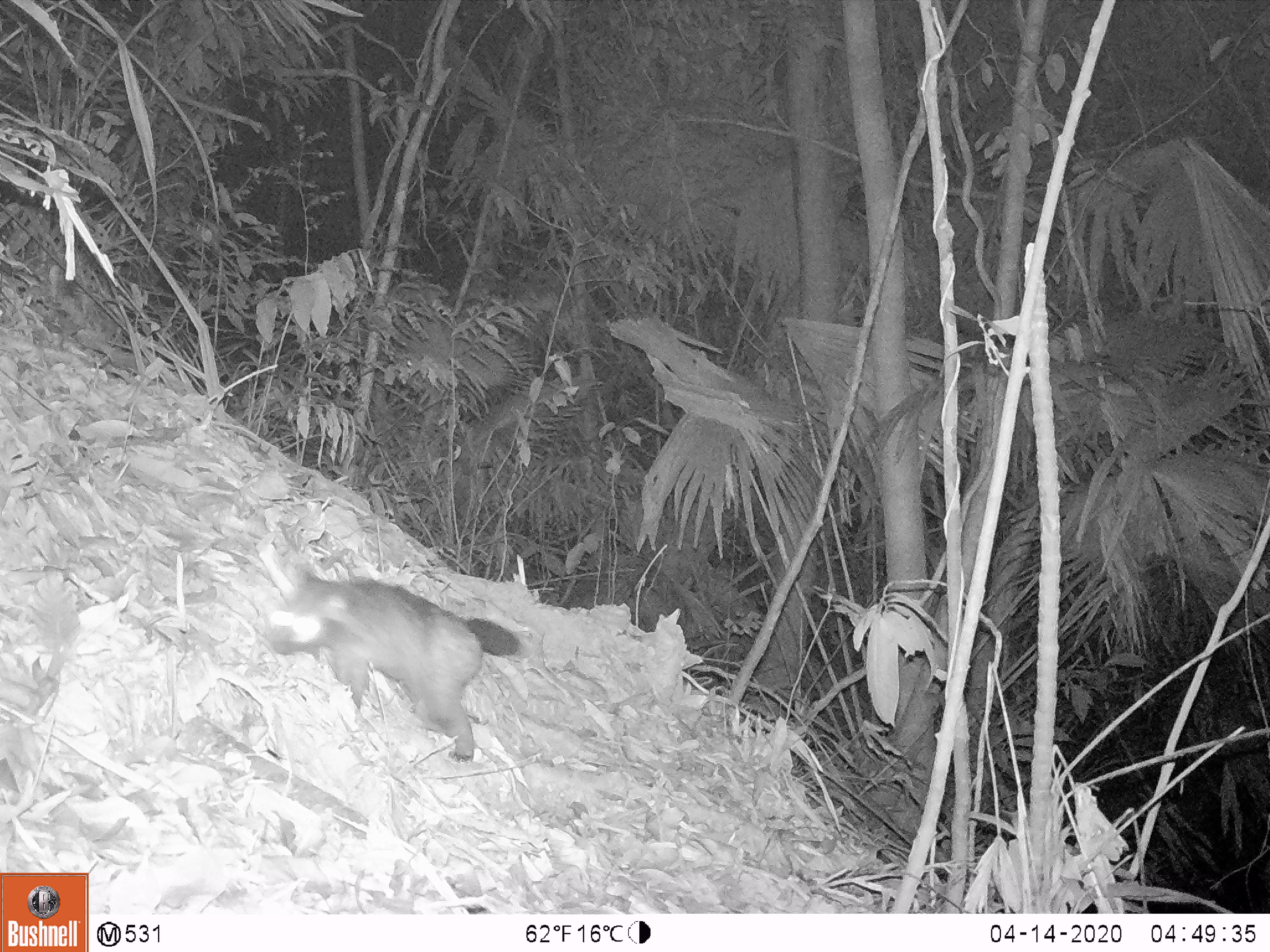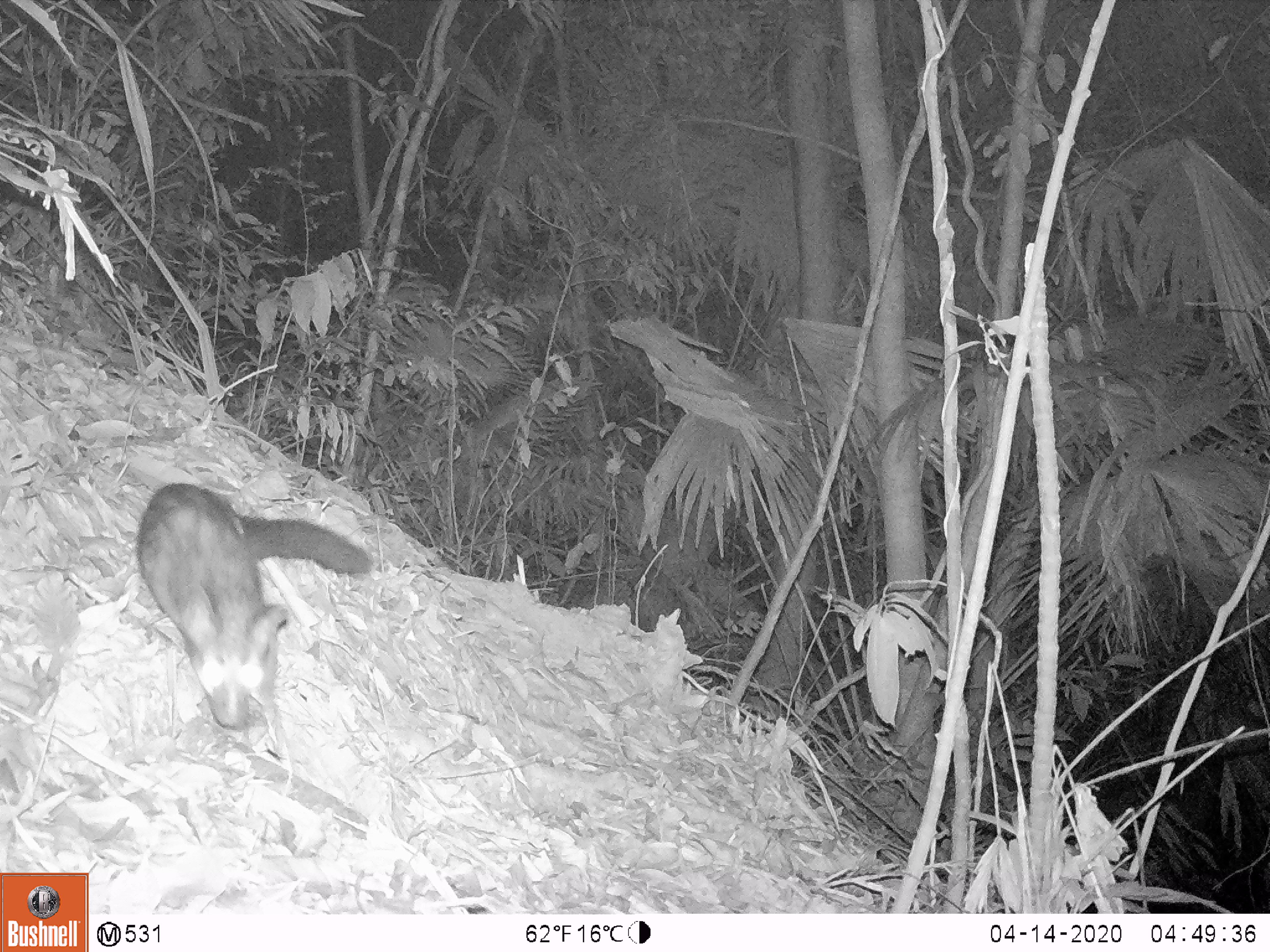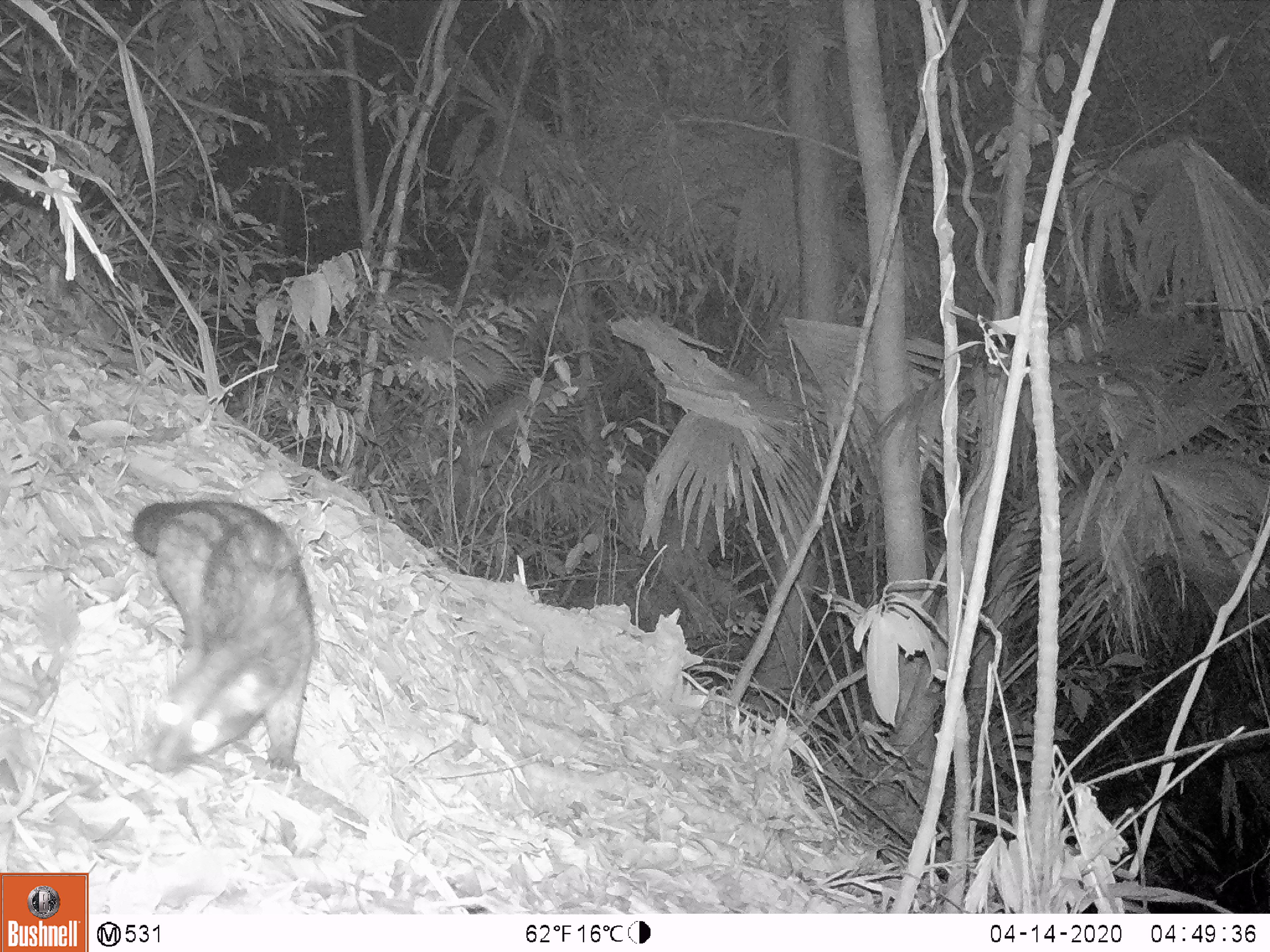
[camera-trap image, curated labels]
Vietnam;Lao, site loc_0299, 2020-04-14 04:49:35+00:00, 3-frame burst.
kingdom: Animalia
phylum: Chordata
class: Mammalia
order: Carnivora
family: Viverridae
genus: Paradoxurus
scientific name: Paradoxurus hermaphroditus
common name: common palm civet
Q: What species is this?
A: Common palm civet (Paradoxurus hermaphroditus).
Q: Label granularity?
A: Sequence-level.